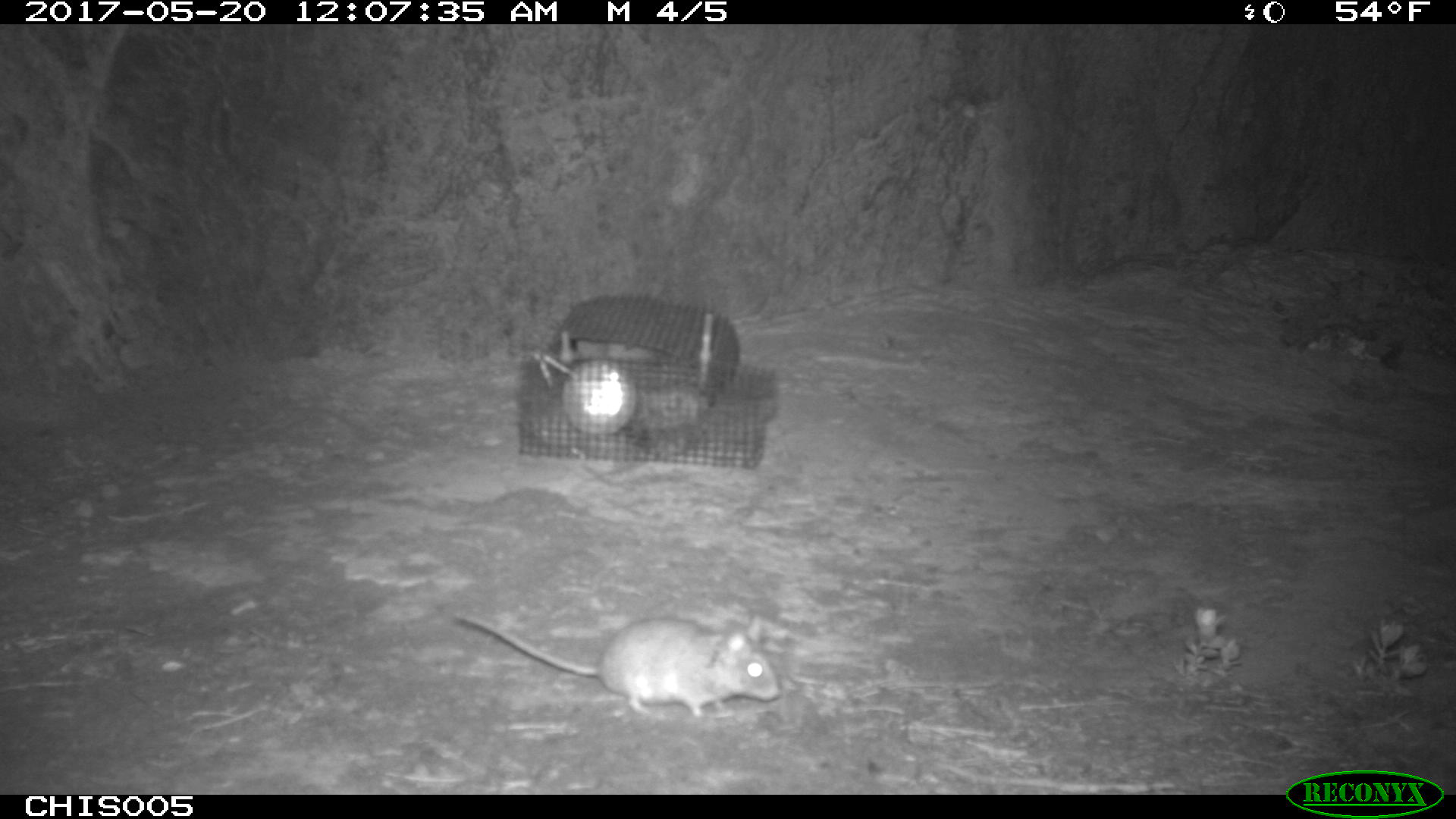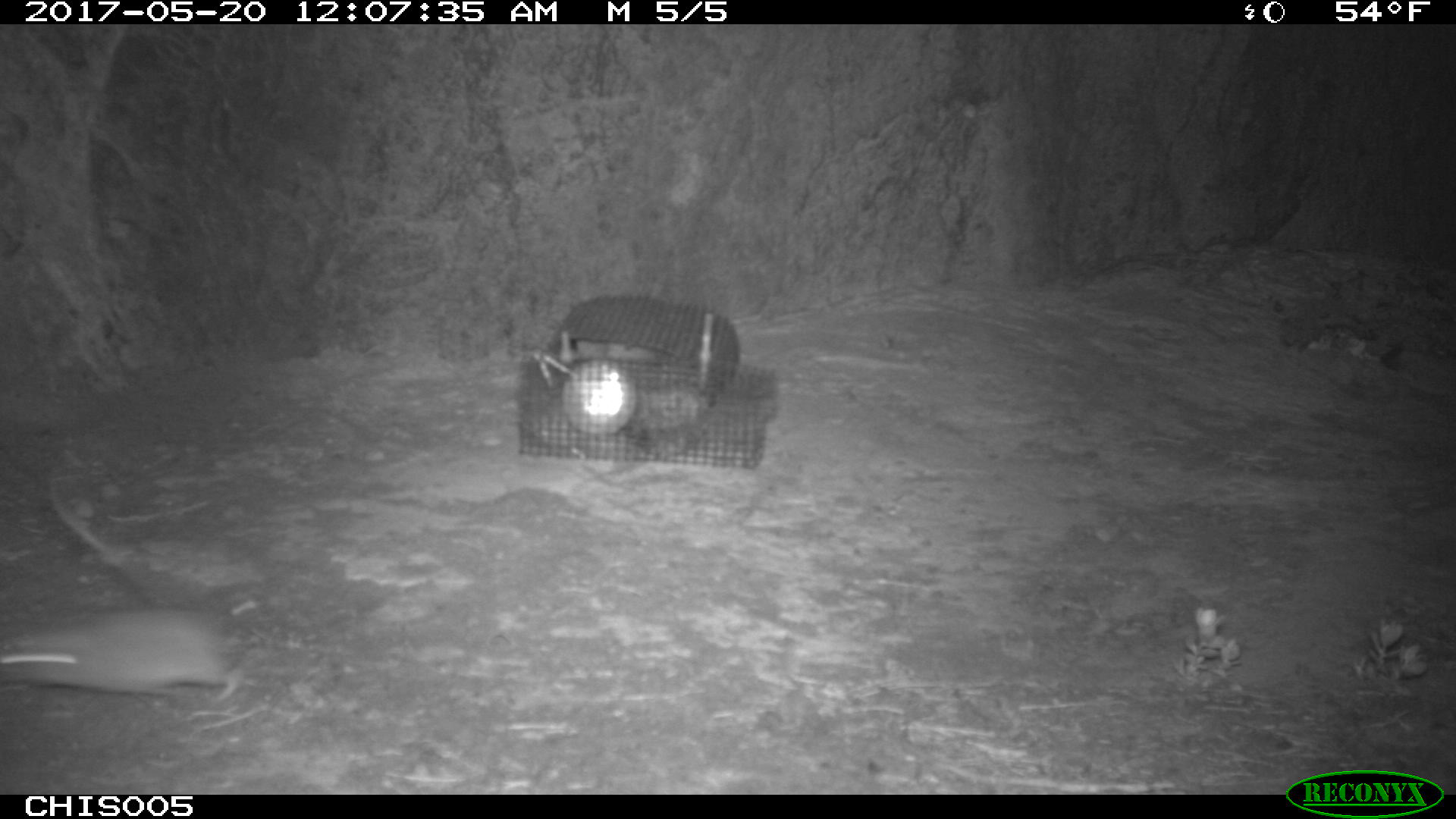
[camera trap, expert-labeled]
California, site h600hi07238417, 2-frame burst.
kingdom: Animalia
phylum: Chordata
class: Mammalia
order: Rodentia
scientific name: Rodentia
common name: rodent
Rodent (Rodentia).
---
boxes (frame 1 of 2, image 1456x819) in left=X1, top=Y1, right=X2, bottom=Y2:
rodent: left=452, top=610, right=780, bottom=719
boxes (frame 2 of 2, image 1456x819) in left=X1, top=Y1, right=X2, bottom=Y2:
rodent: left=0, top=607, right=266, bottom=701